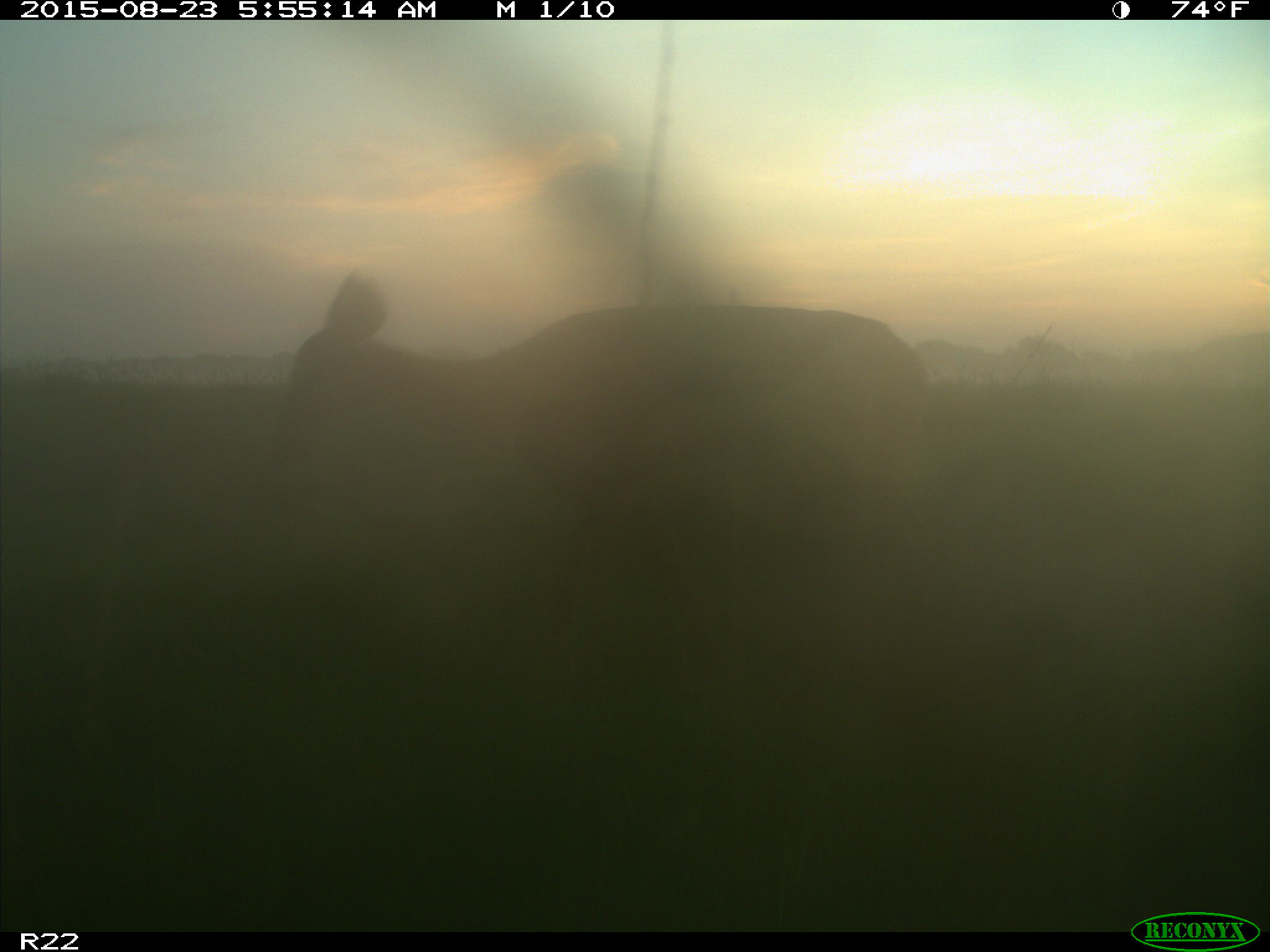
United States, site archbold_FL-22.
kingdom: Animalia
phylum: Chordata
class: Mammalia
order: Artiodactyla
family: Cervidae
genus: Odocoileus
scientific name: Odocoileus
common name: deer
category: unidentified deer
Unidentified deer (deer) (Odocoileus).